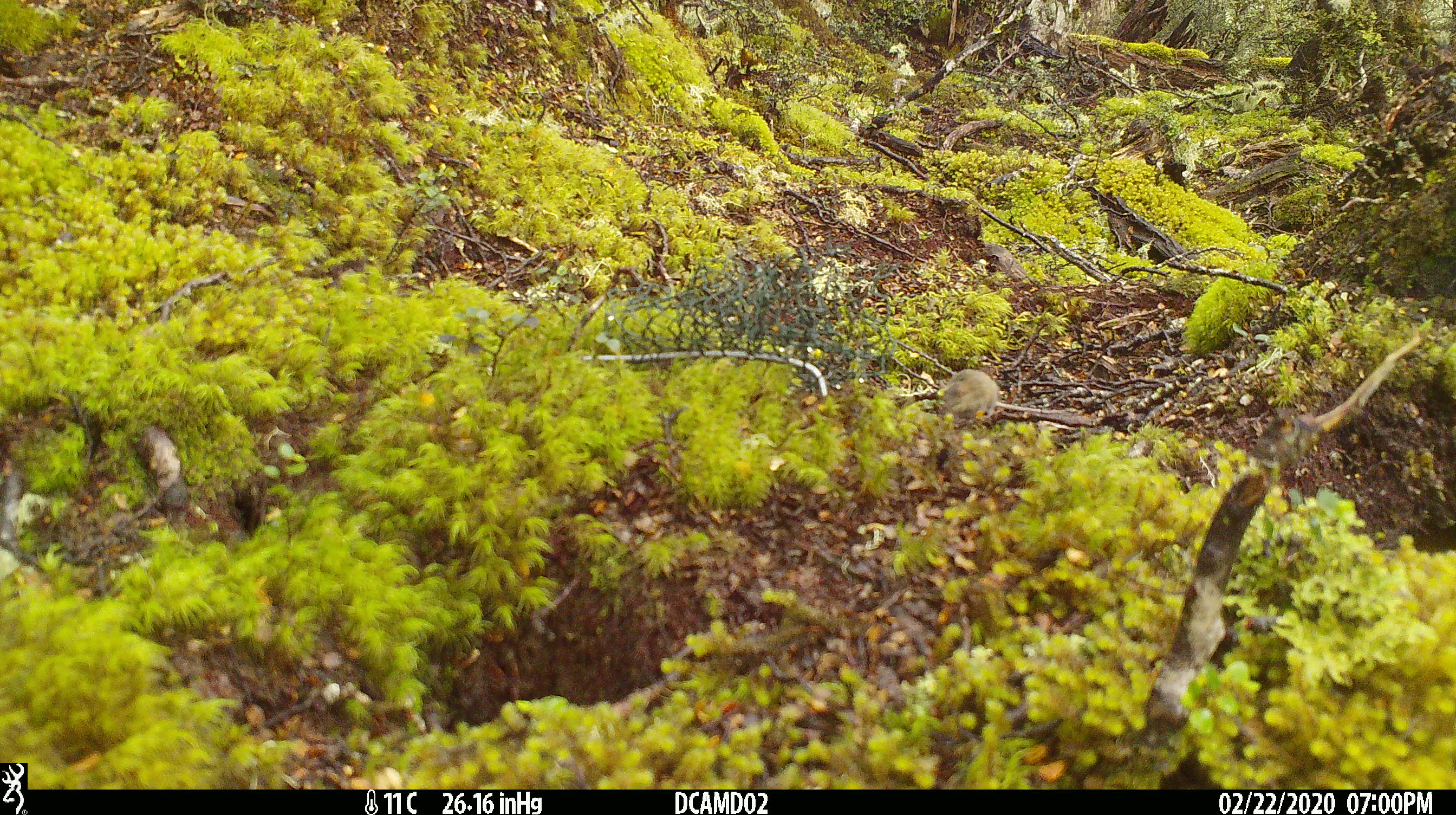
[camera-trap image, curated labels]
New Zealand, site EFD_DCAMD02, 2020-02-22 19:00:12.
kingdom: Animalia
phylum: Chordata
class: Mammalia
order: Rodentia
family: Muridae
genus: Mus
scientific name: Mus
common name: mouse